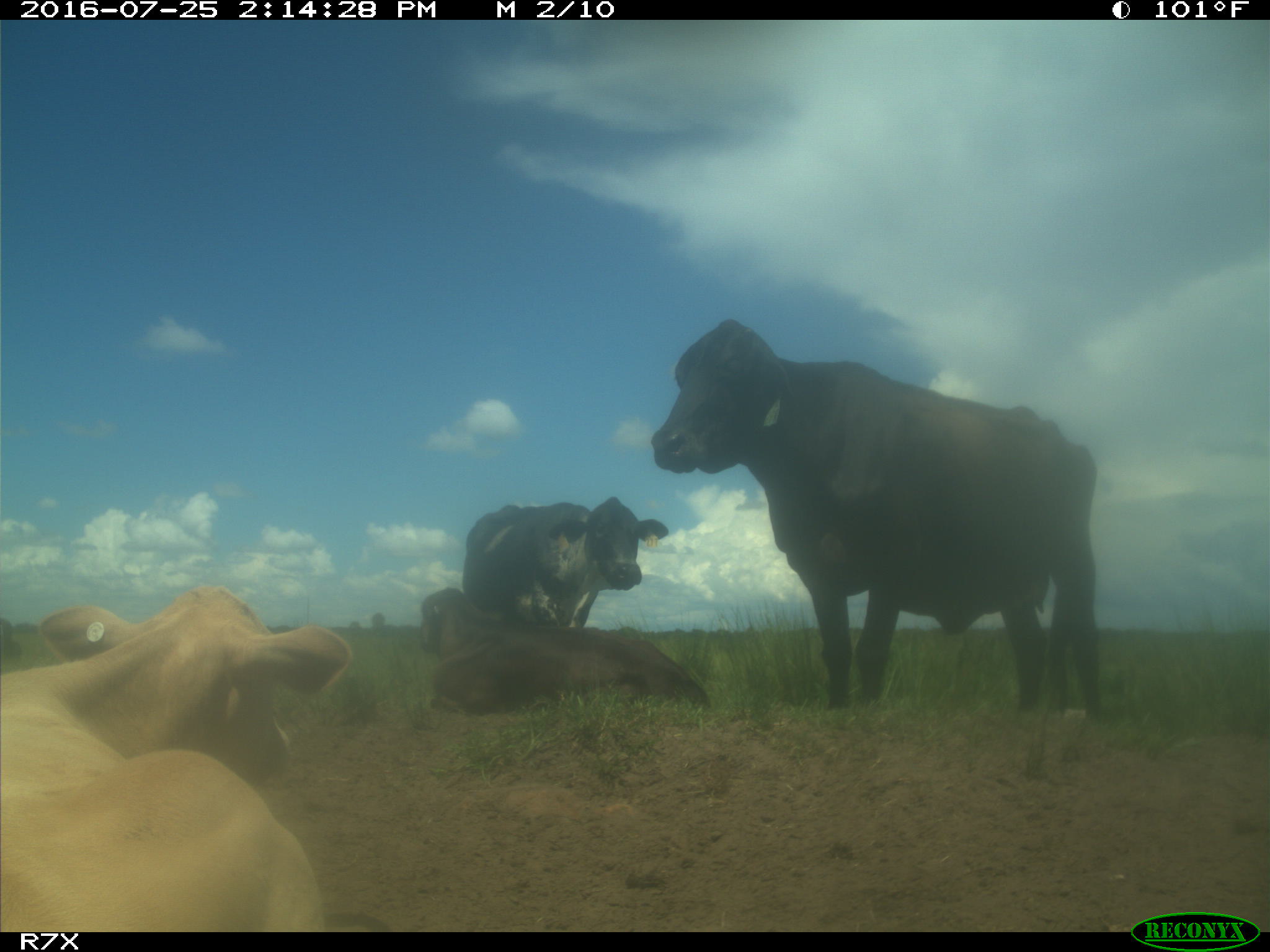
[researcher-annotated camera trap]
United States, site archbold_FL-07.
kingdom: Animalia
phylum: Chordata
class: Mammalia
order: Artiodactyla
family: Bovidae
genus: Bos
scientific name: Bos taurus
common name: domestic cow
Bos taurus (domestic cow).